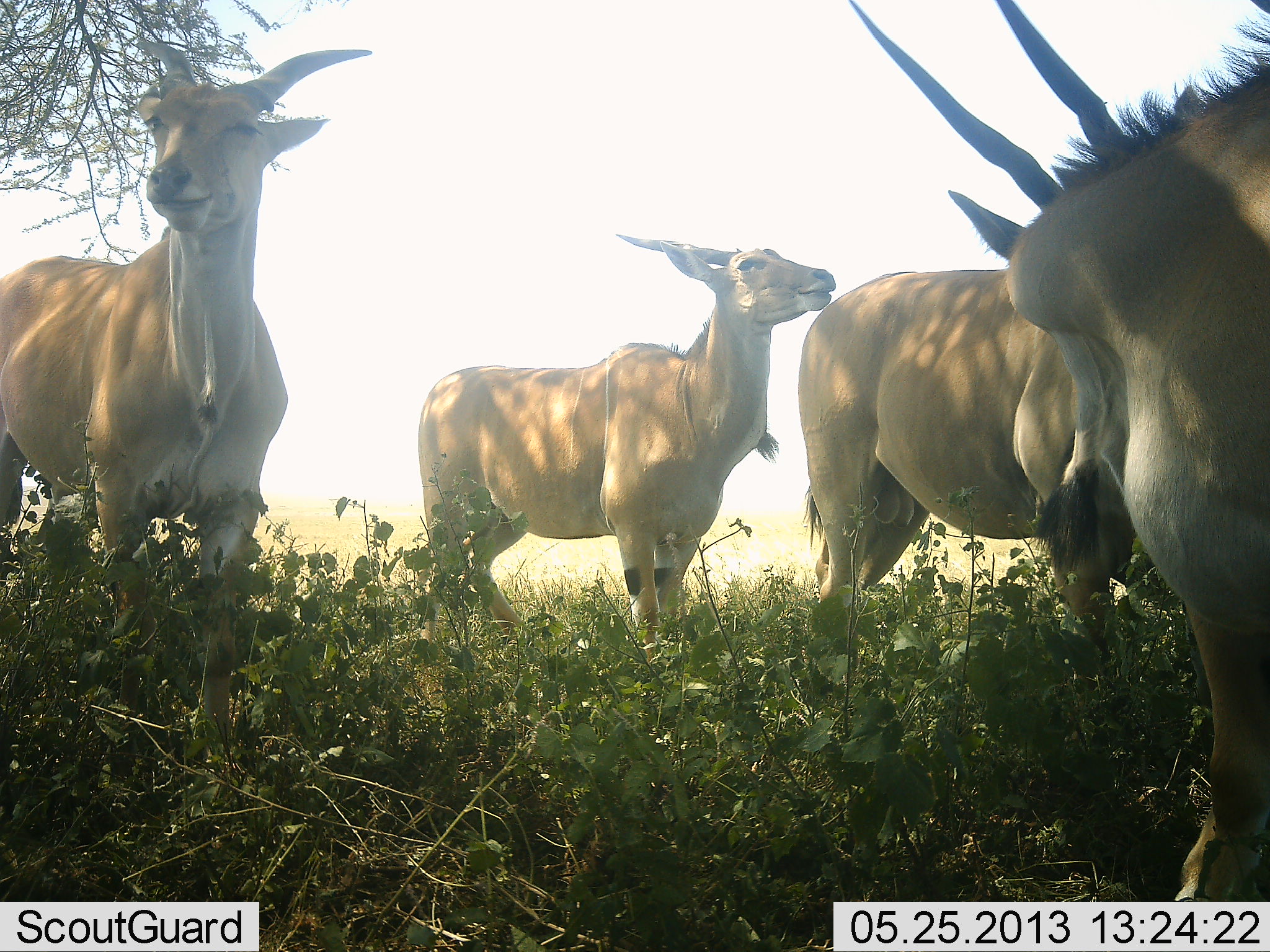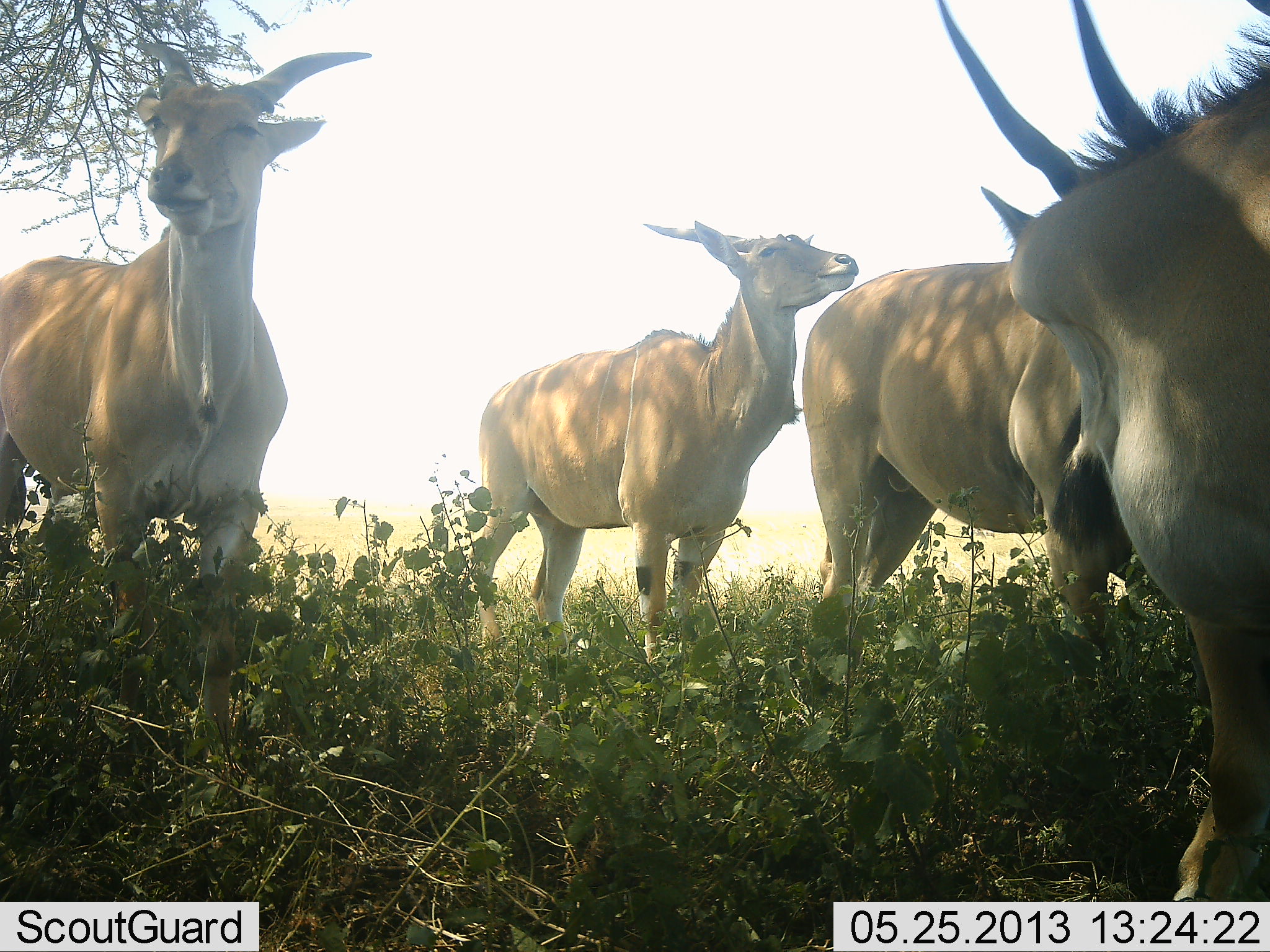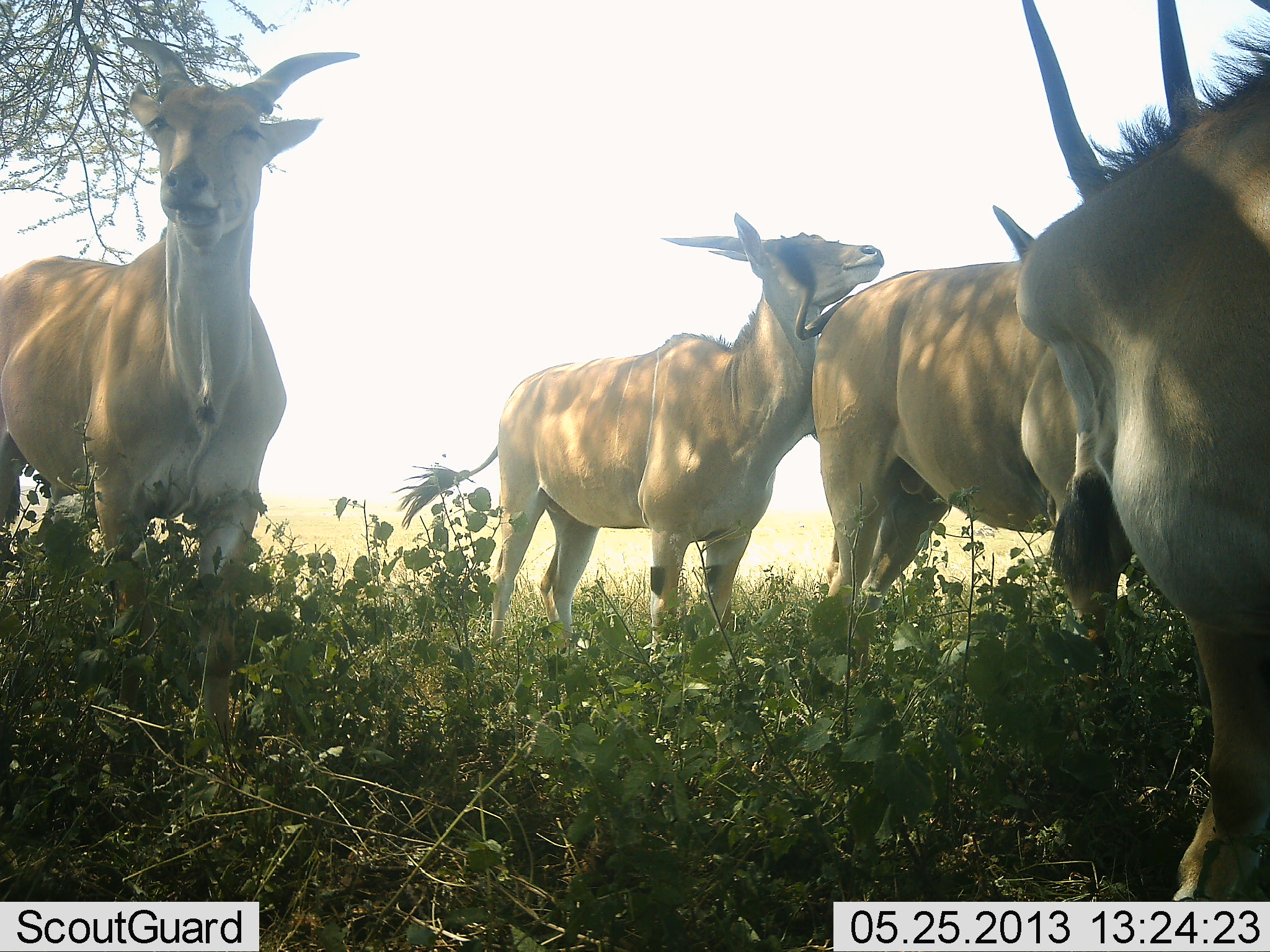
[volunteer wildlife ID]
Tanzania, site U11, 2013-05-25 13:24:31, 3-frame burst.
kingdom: Animalia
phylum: Chordata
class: Mammalia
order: Artiodactyla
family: Bovidae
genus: Tragelaphus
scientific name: Tragelaphus oryx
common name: eland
Eland (Tragelaphus oryx), count 4. Behavior (volunteer vote fractions): standing 85%, resting 15%, moving 10%, interacting 15%. Young present (vote fraction): 0%. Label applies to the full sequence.